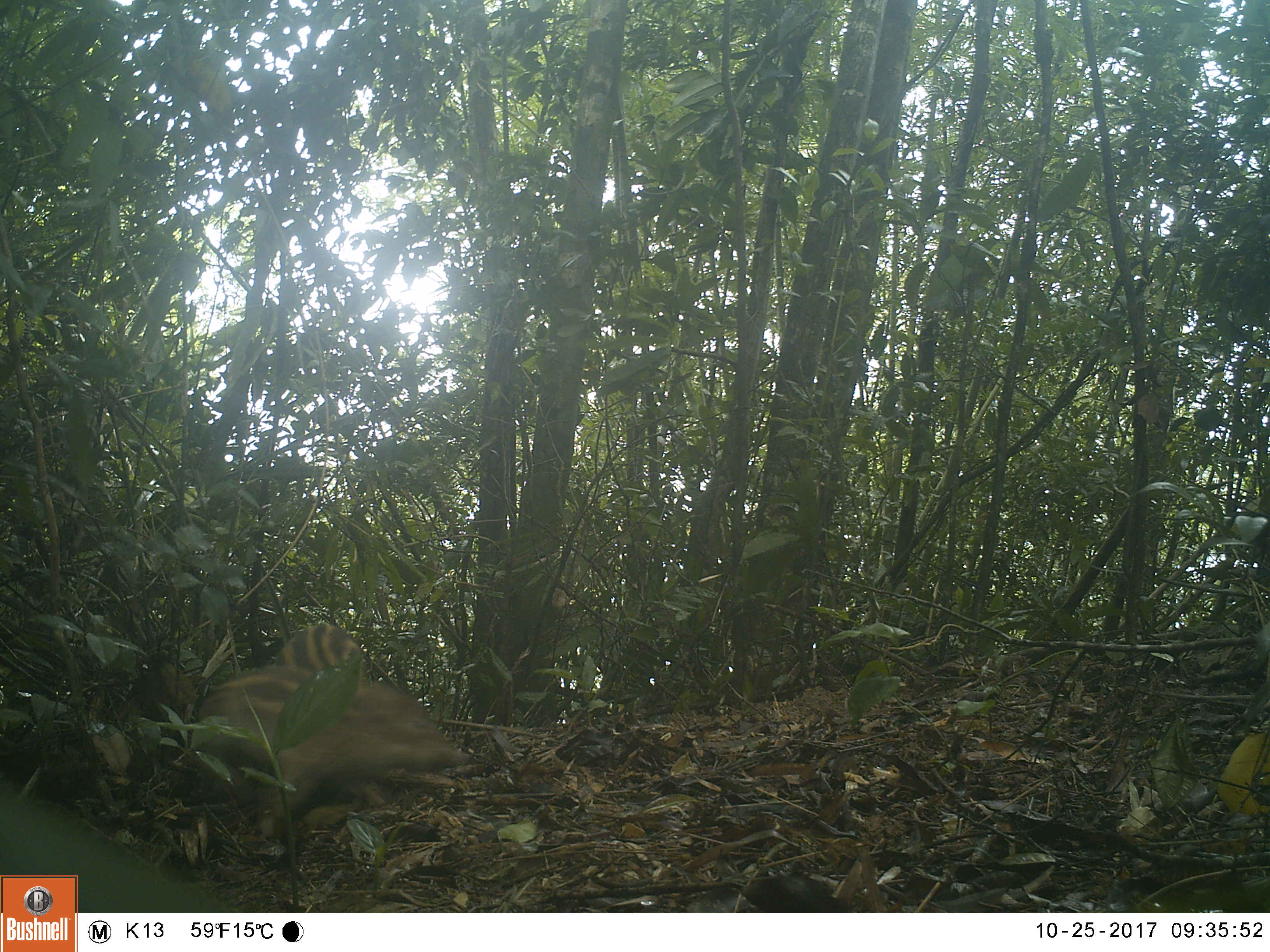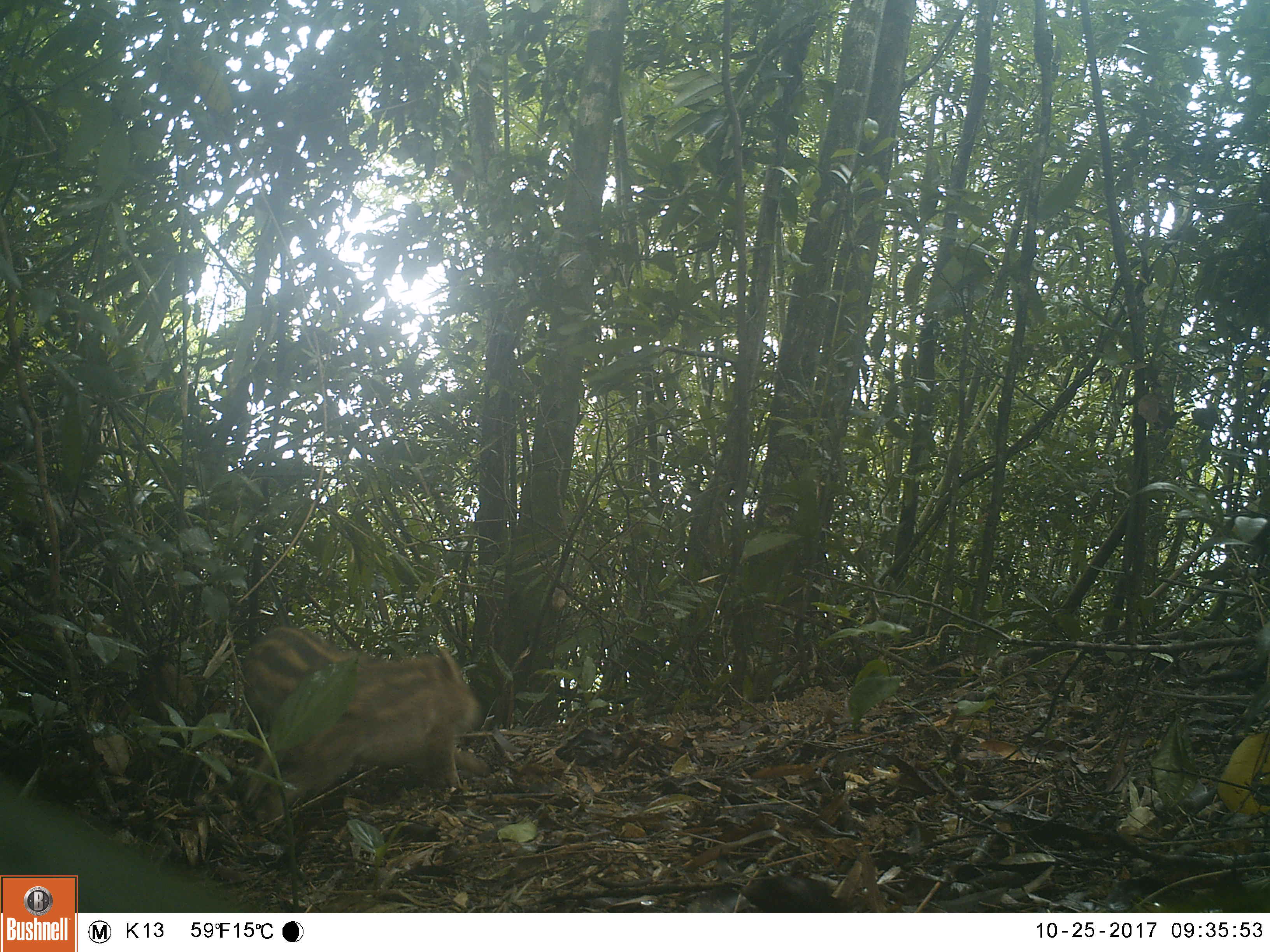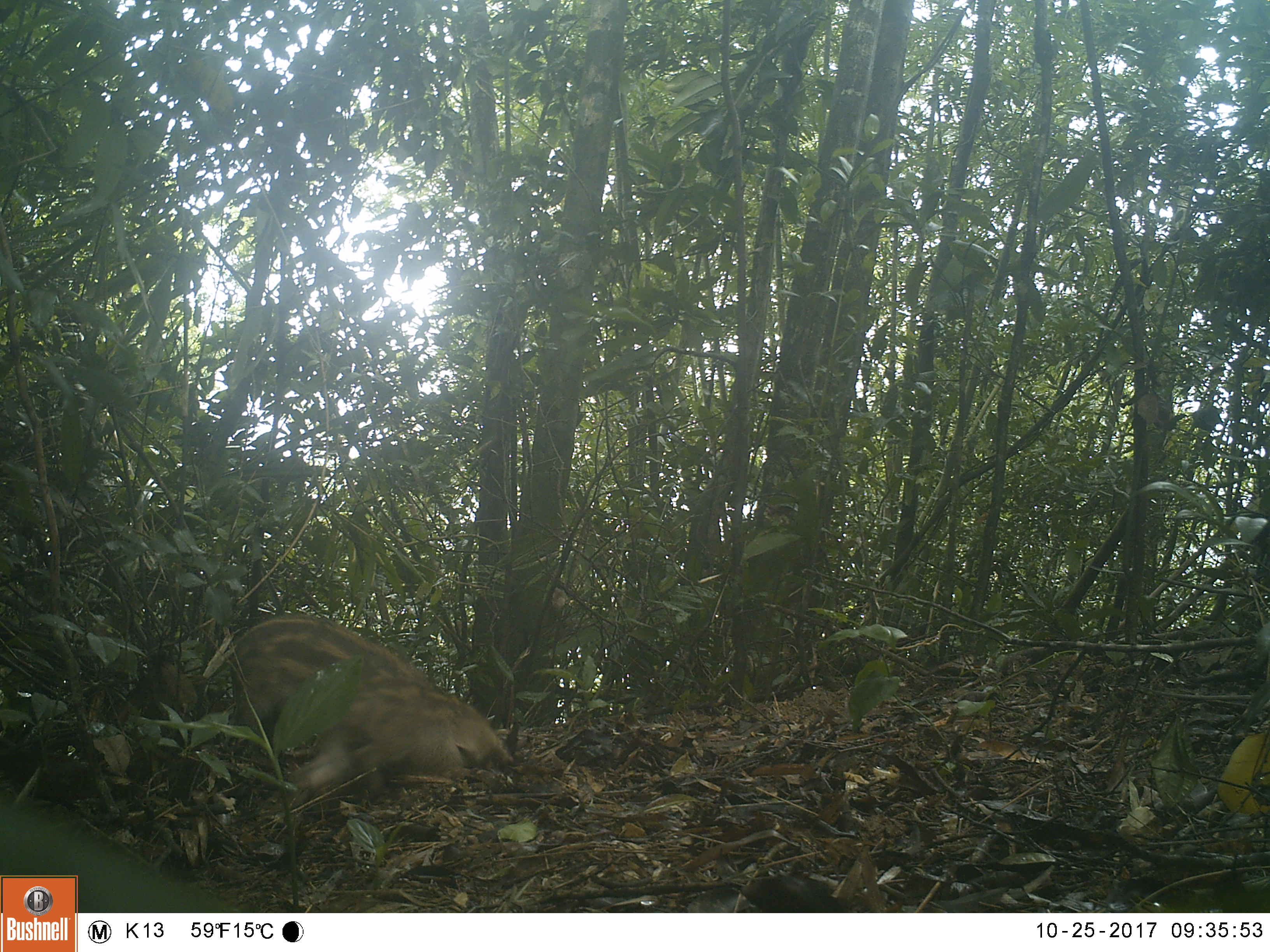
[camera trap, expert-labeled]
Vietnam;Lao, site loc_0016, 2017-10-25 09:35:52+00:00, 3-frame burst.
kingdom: Animalia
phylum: Chordata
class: Mammalia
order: Artiodactyla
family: Suidae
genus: Sus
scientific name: Sus scrofa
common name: eurasian wild pig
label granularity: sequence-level